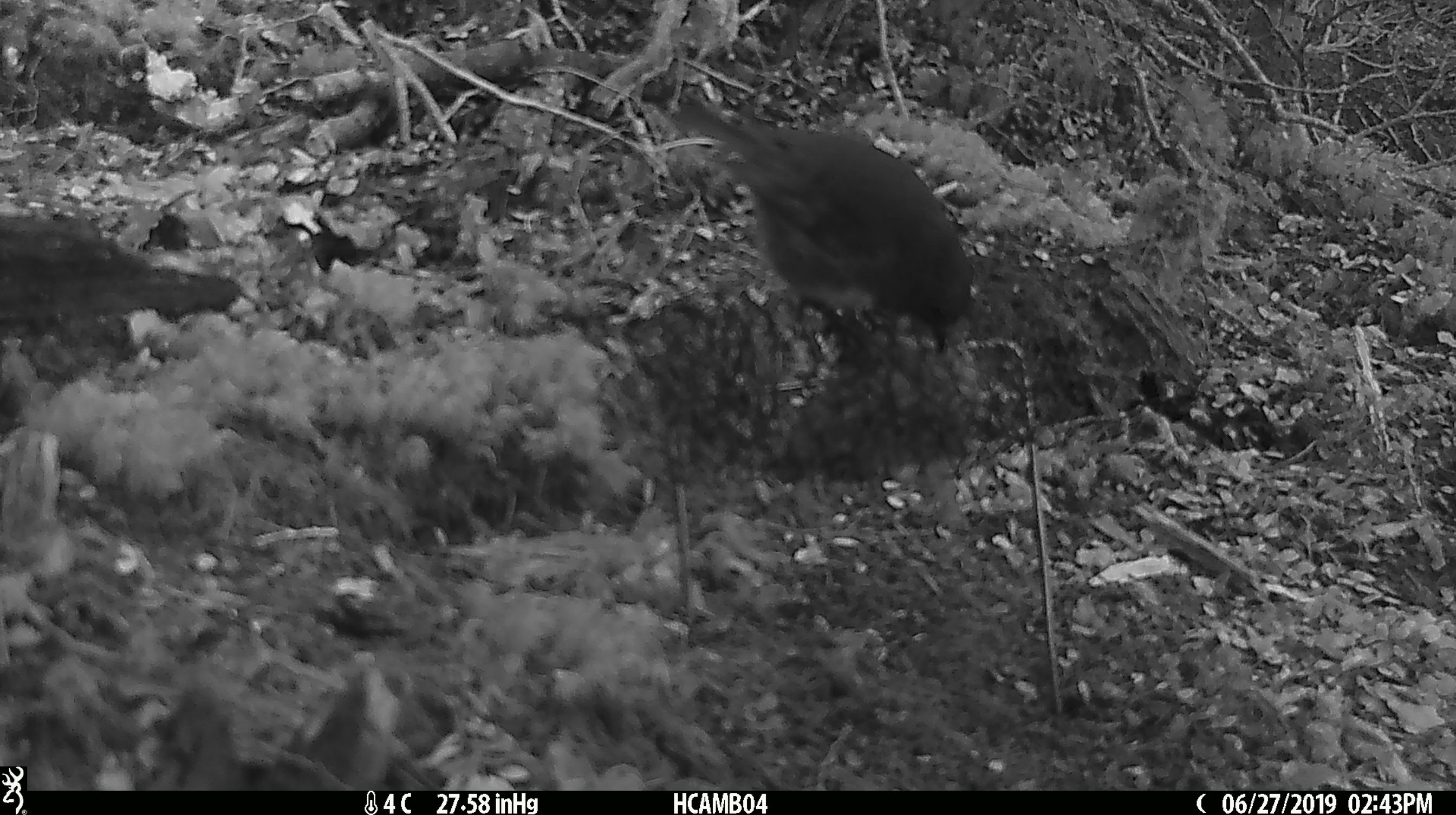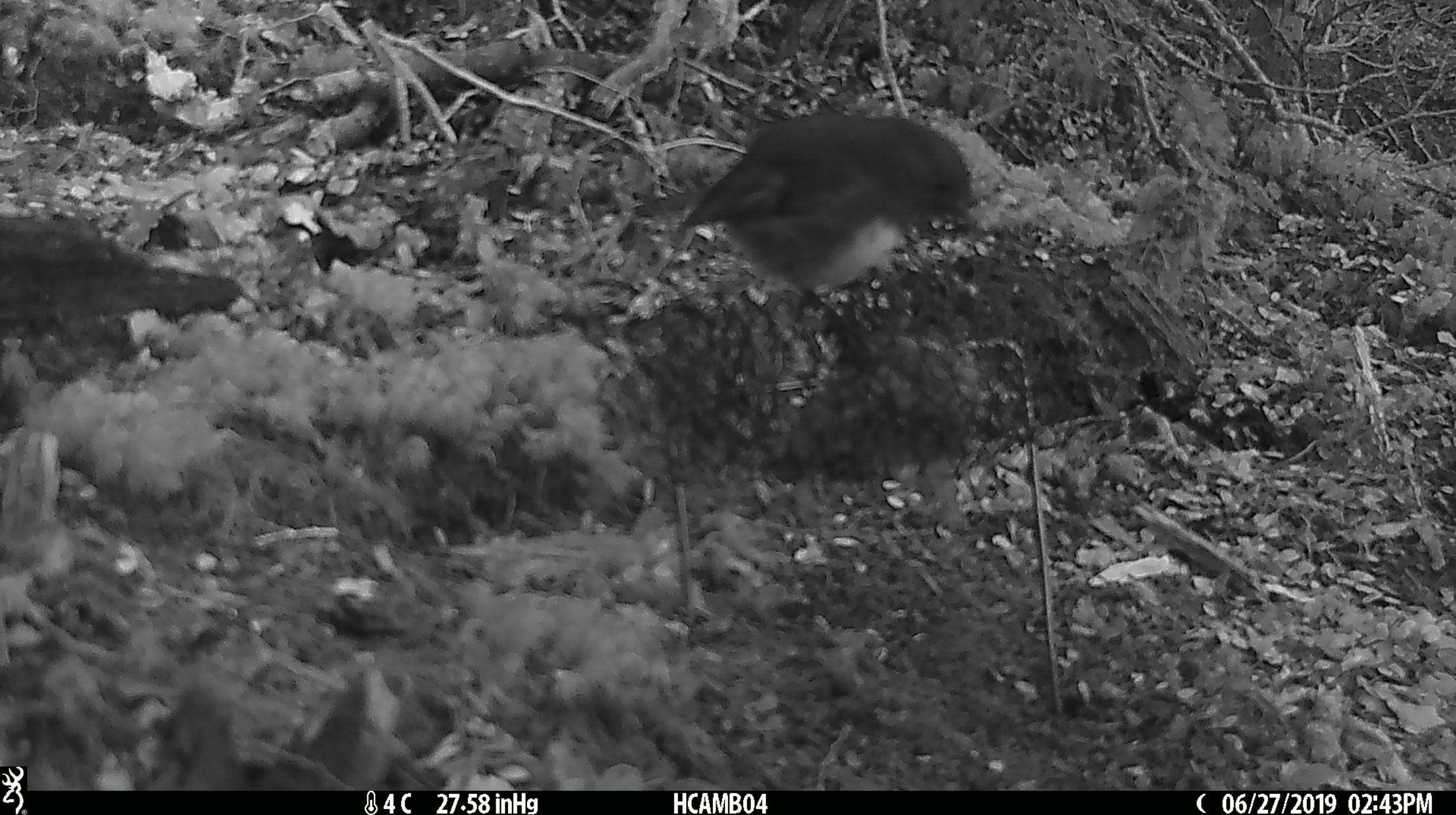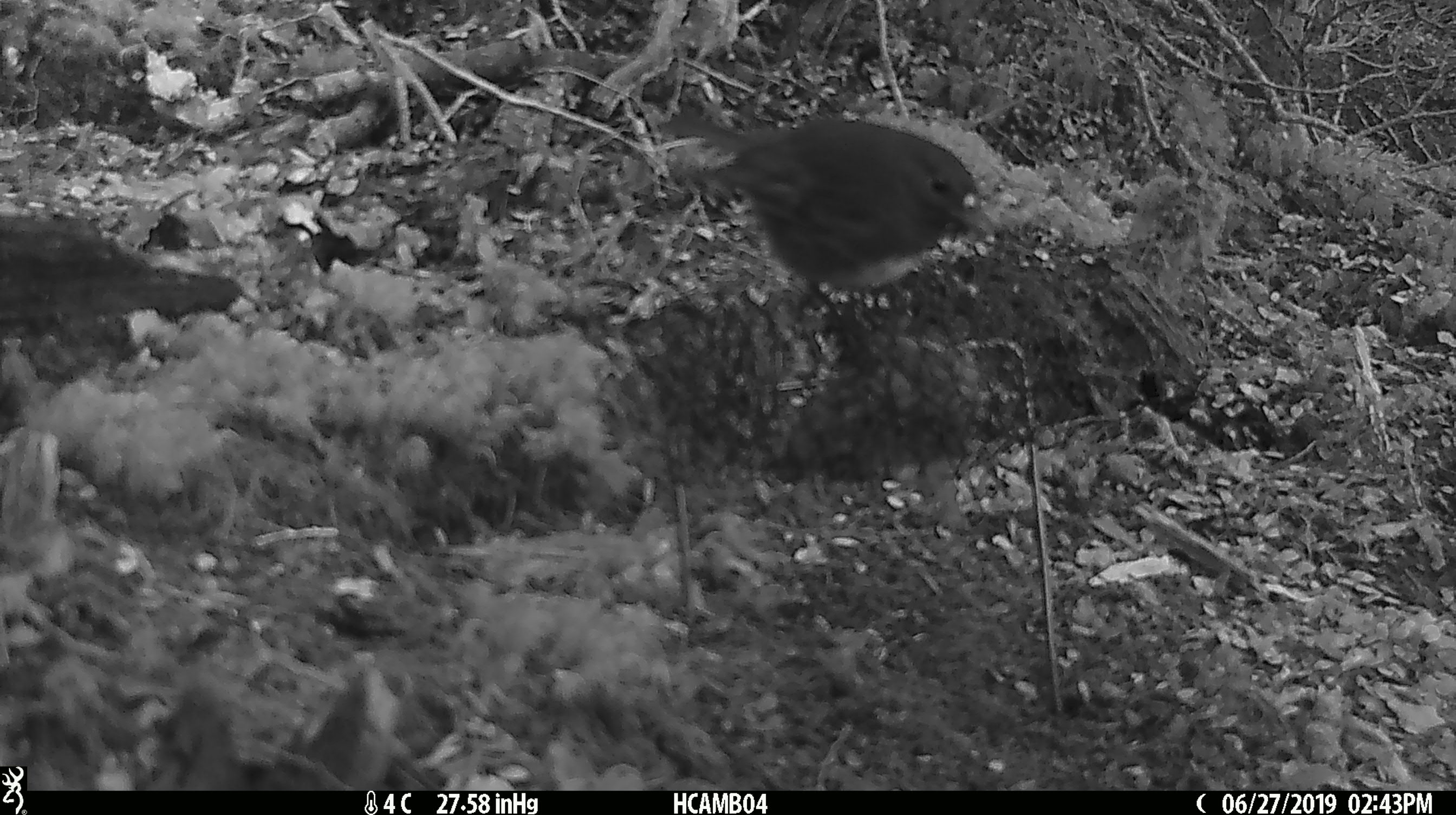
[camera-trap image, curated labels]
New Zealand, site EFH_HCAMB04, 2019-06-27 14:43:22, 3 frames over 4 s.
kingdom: Animalia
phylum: Chordata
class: Aves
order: Passeriformes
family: Petroicidae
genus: Petroica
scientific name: Petroica australis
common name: new zealand robin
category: robin